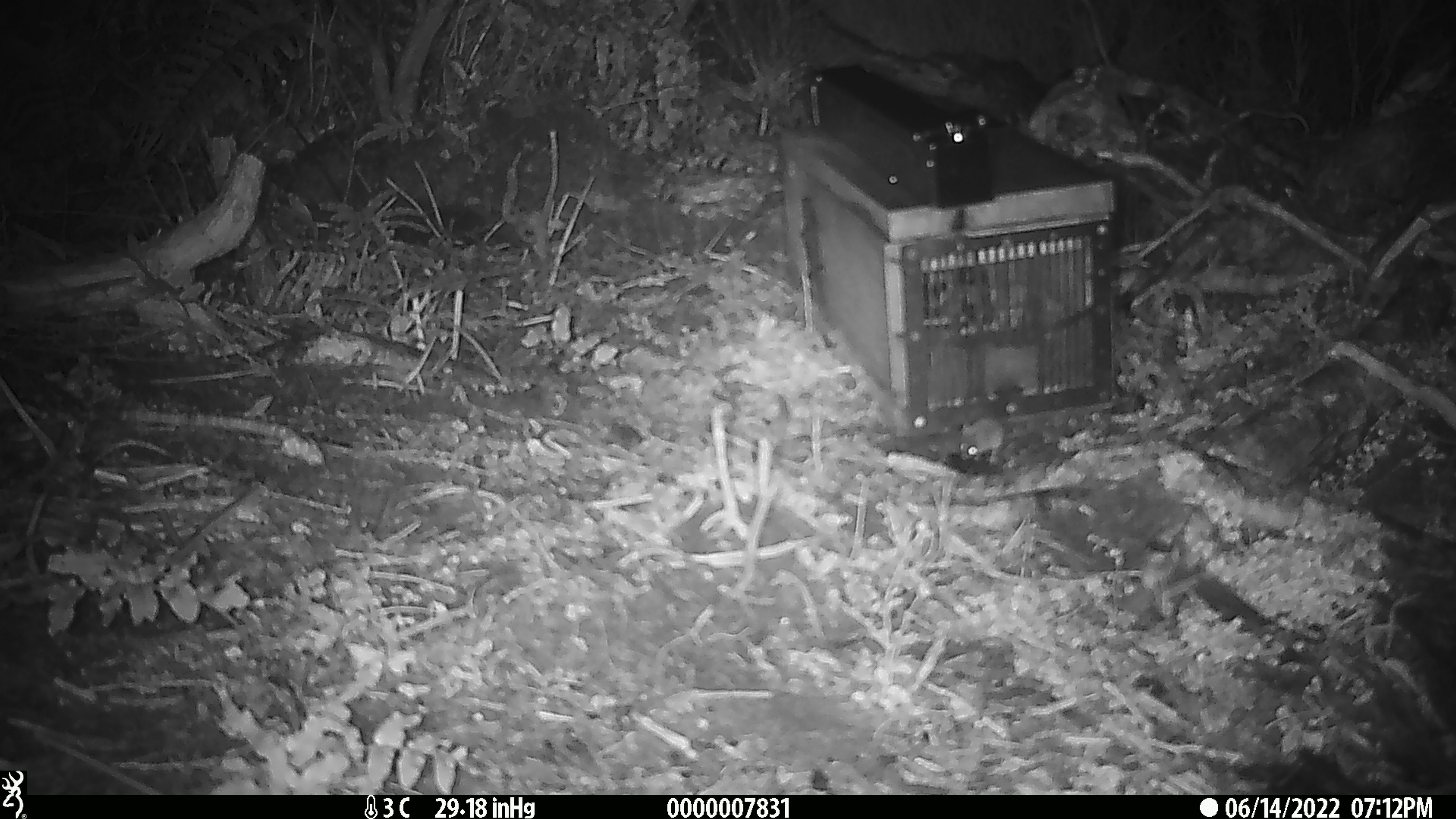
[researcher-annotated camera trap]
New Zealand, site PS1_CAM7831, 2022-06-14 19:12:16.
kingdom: Animalia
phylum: Chordata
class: Mammalia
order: Rodentia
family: Muridae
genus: Mus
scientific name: Mus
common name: mouse